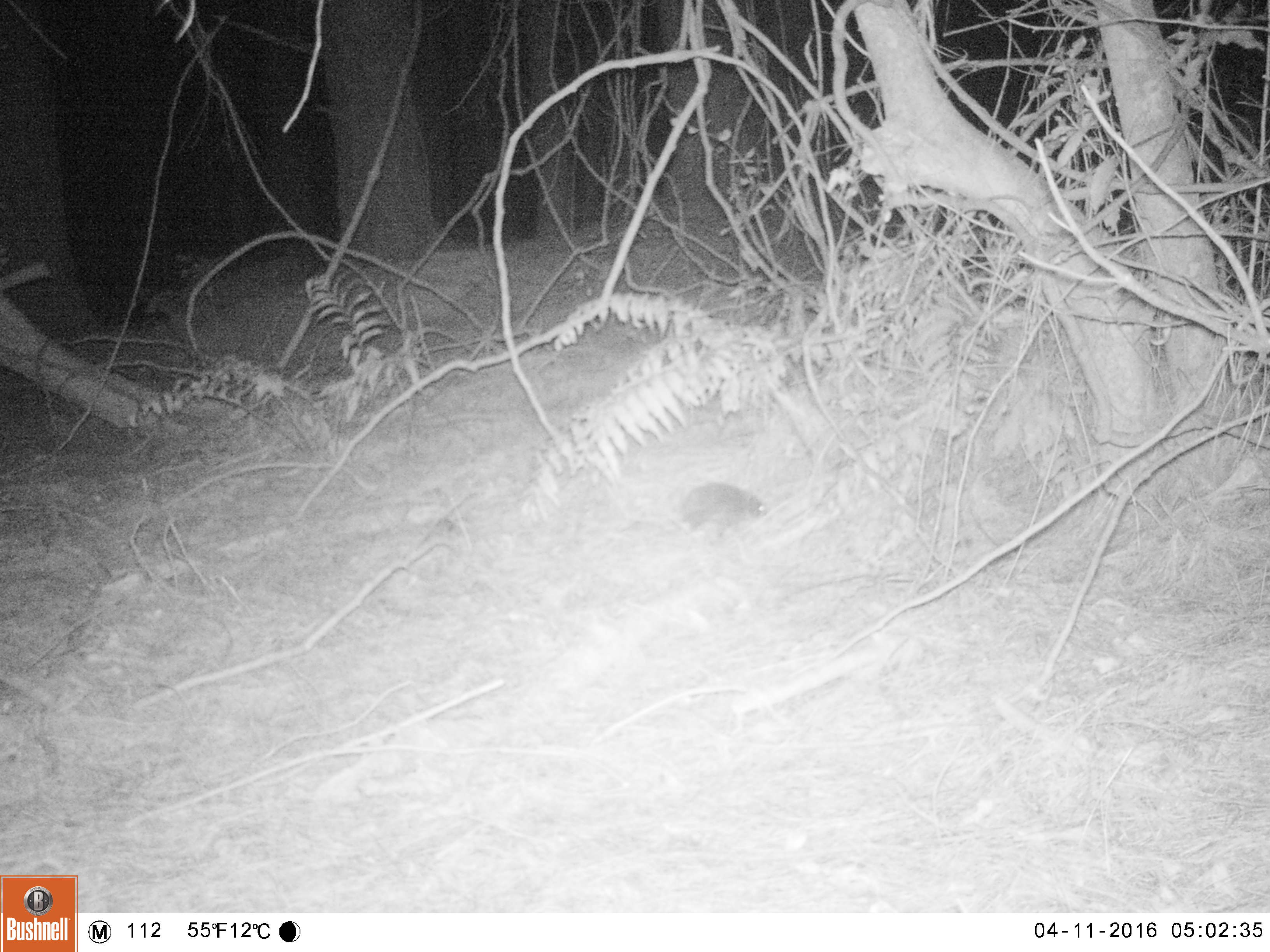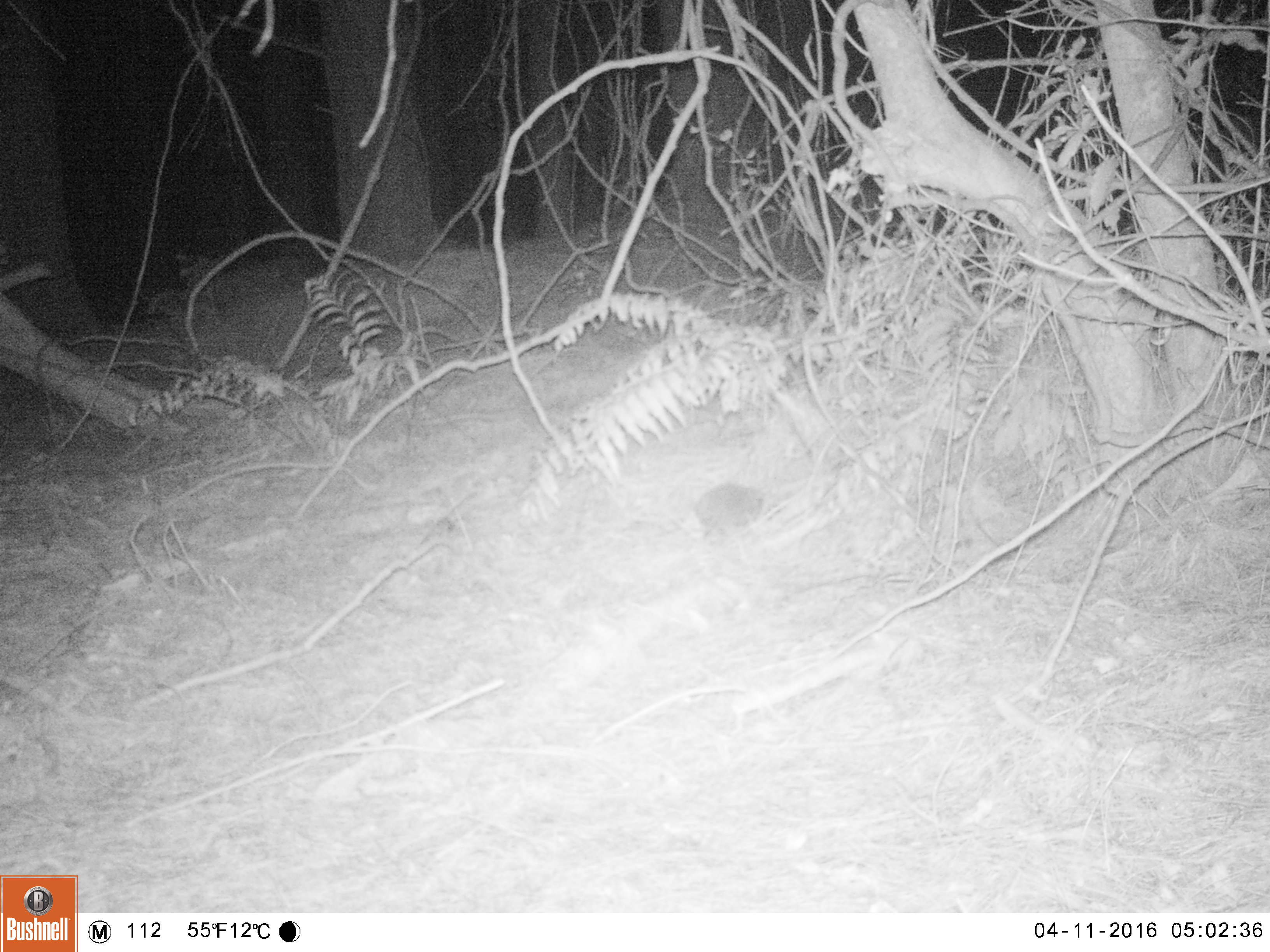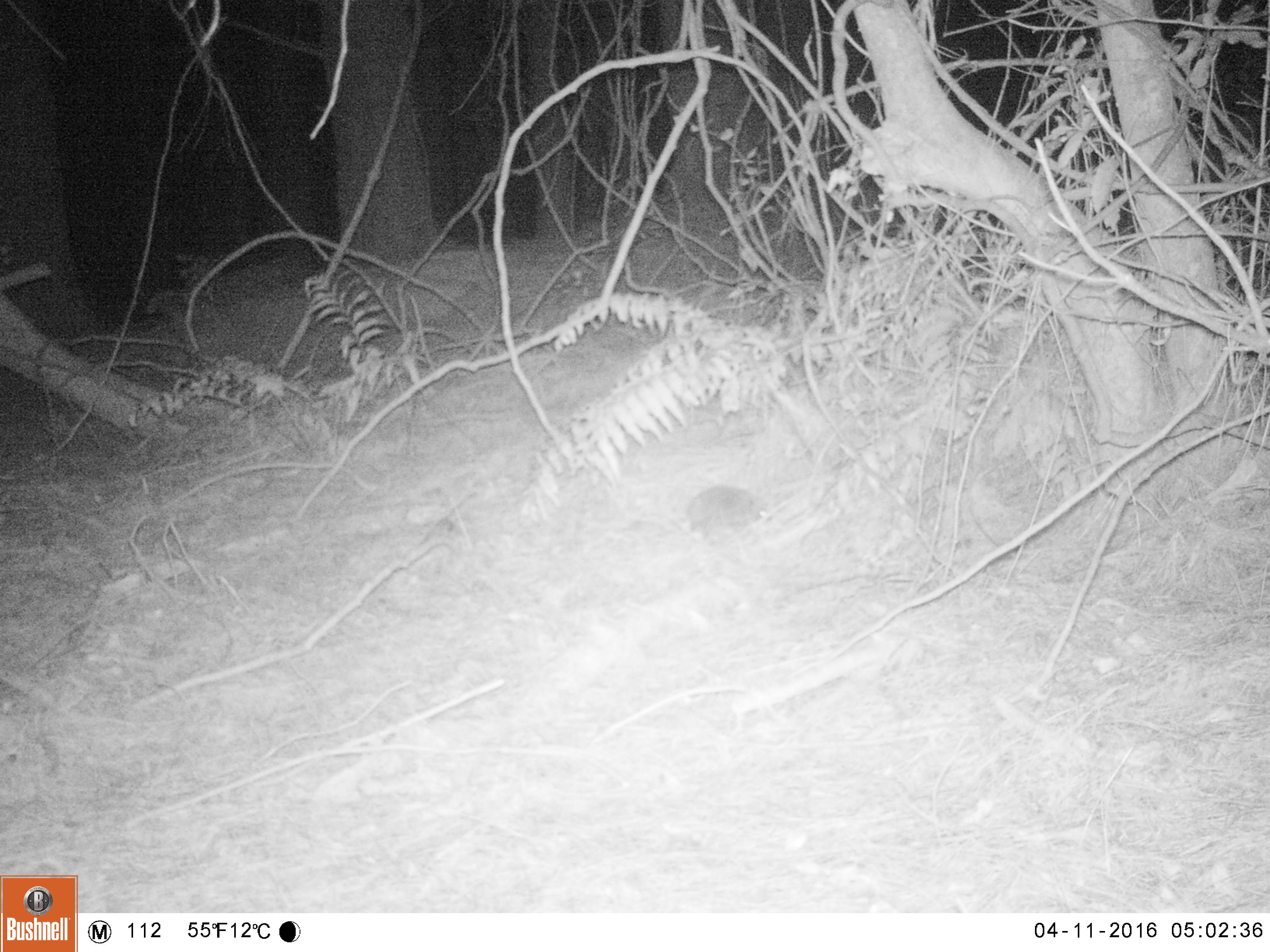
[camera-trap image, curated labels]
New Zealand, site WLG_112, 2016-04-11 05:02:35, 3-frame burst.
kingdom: Animalia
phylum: Chordata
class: Mammalia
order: Eulipotyphla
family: Erinaceidae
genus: Erinaceus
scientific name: Erinaceus europaeus europaeus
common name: european hedgehog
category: hedgehog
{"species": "hedgehog (european hedgehog) (Erinaceus europaeus europaeus)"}